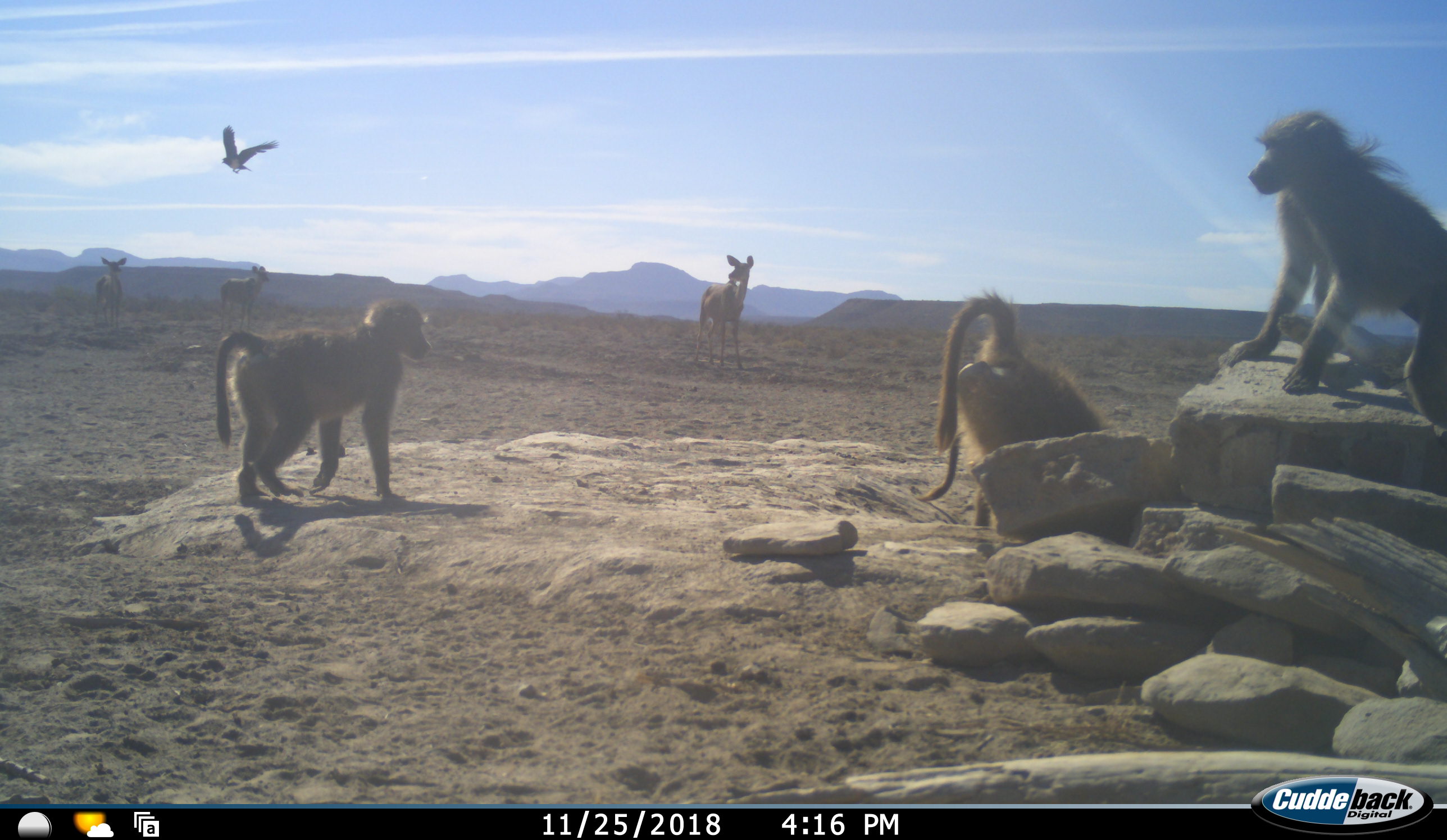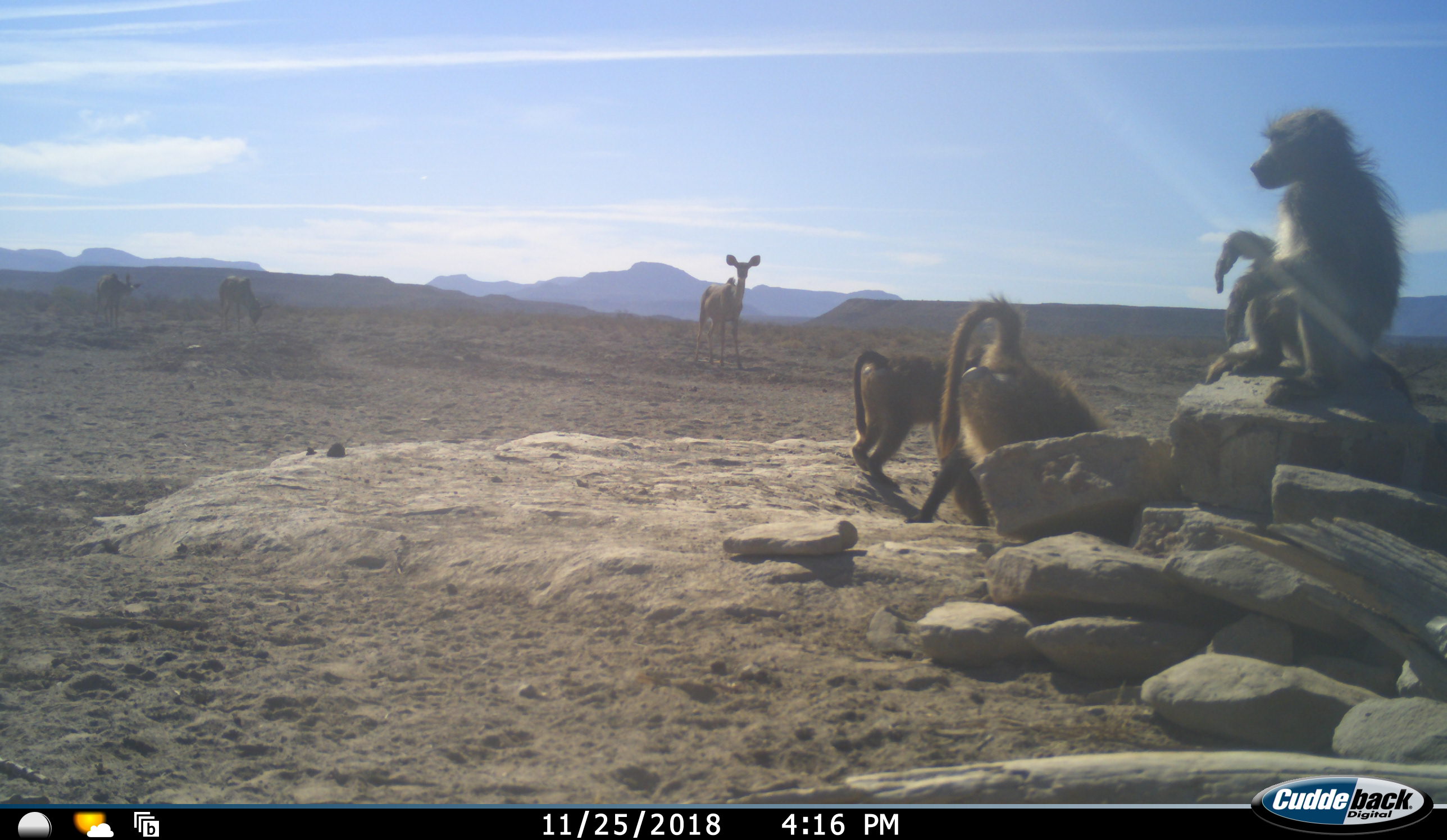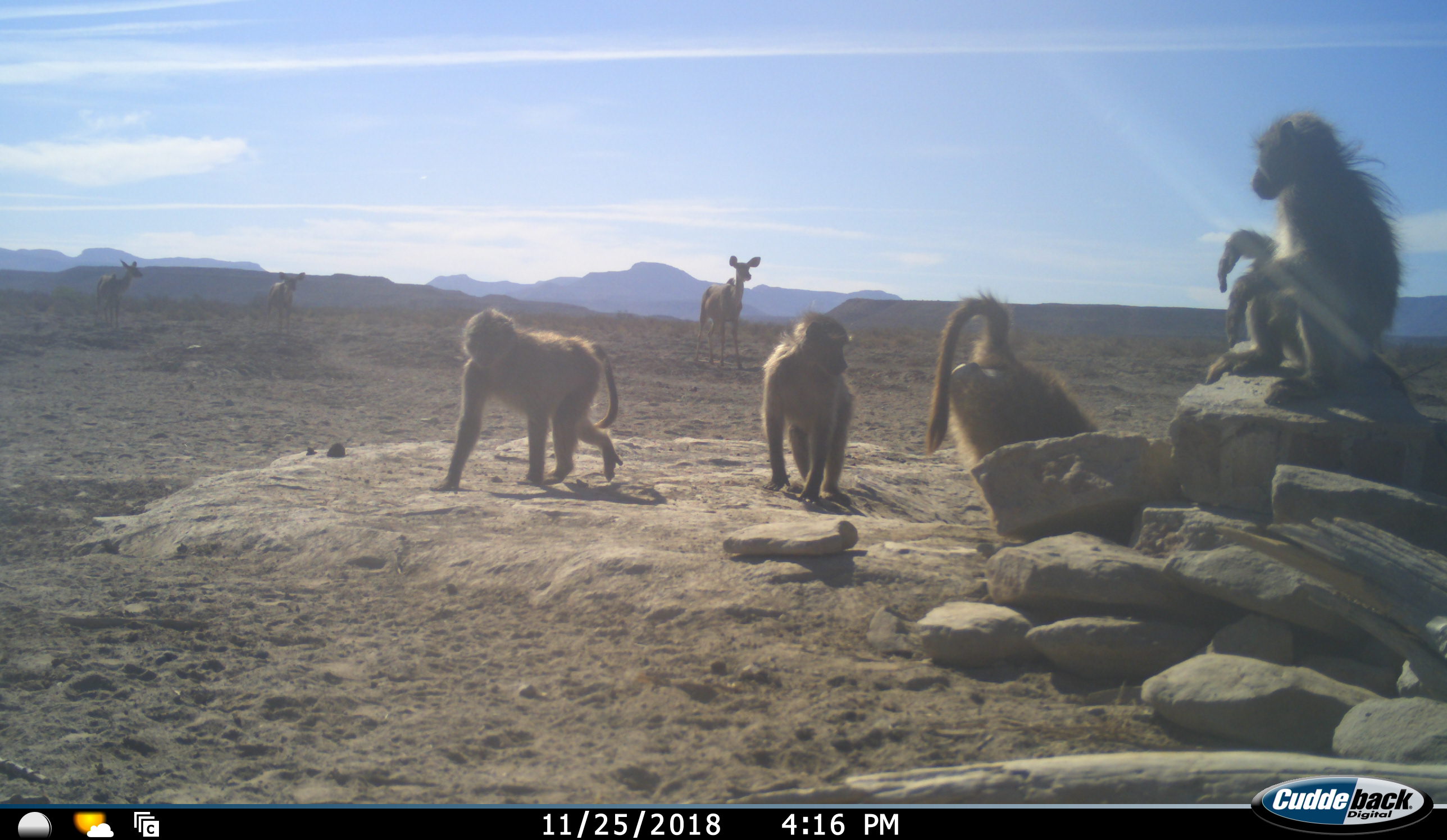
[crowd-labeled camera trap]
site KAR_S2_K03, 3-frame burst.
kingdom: Animalia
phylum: Chordata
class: Mammalia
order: Primates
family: Cercopithecidae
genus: Papio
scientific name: Papio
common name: baboon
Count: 4.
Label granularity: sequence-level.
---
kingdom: Animalia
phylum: Chordata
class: Aves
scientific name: Aves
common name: bird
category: birdother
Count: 1.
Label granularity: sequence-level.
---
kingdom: Animalia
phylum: Chordata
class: Mammalia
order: Artiodactyla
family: Bovidae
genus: Tragelaphus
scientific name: Tragelaphus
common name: kudu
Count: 3.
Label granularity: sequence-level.